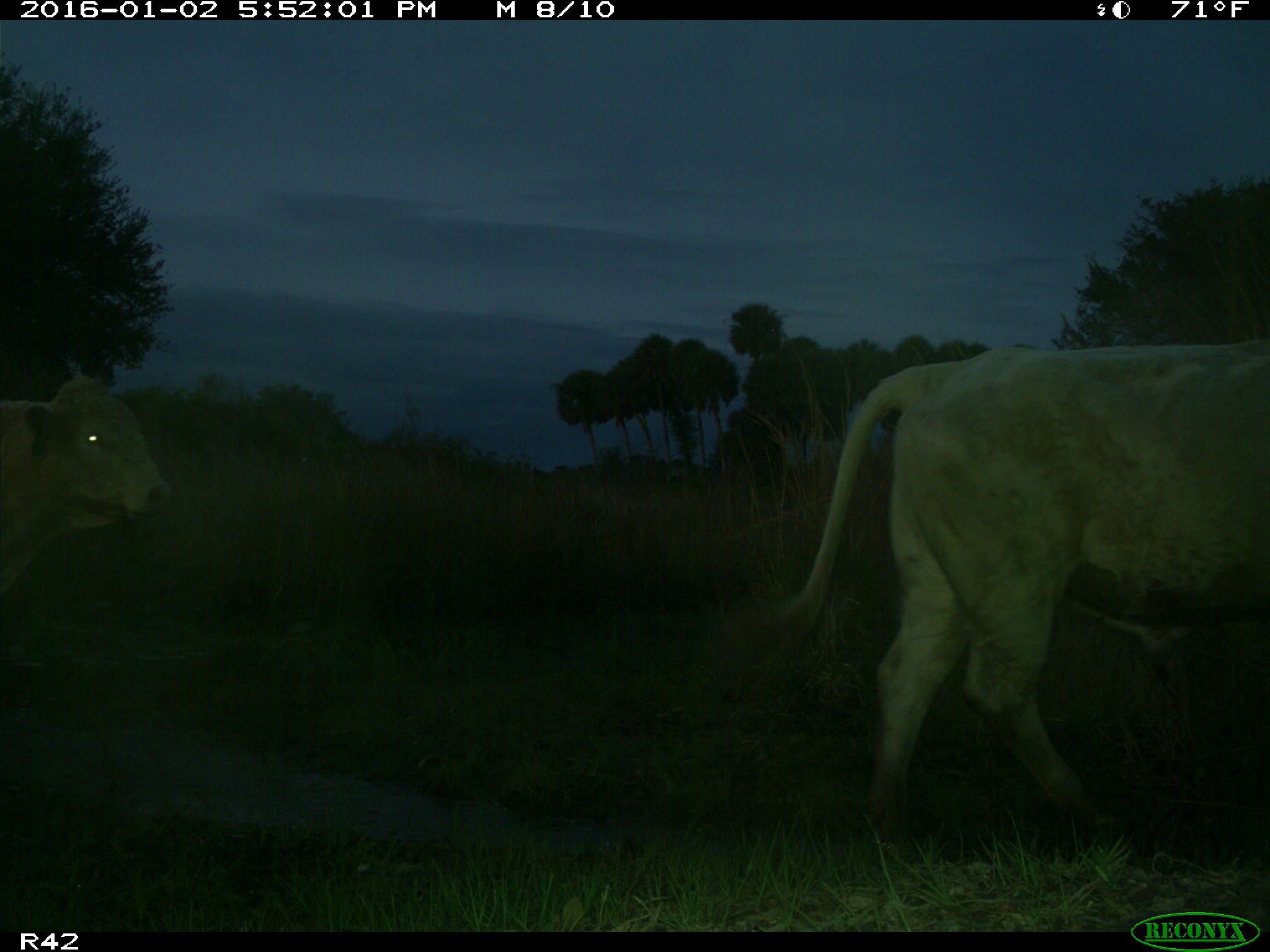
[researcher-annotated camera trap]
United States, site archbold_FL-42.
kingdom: Animalia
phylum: Chordata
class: Mammalia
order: Artiodactyla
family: Bovidae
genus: Bos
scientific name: Bos taurus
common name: domestic cow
Bos taurus (domestic cow).